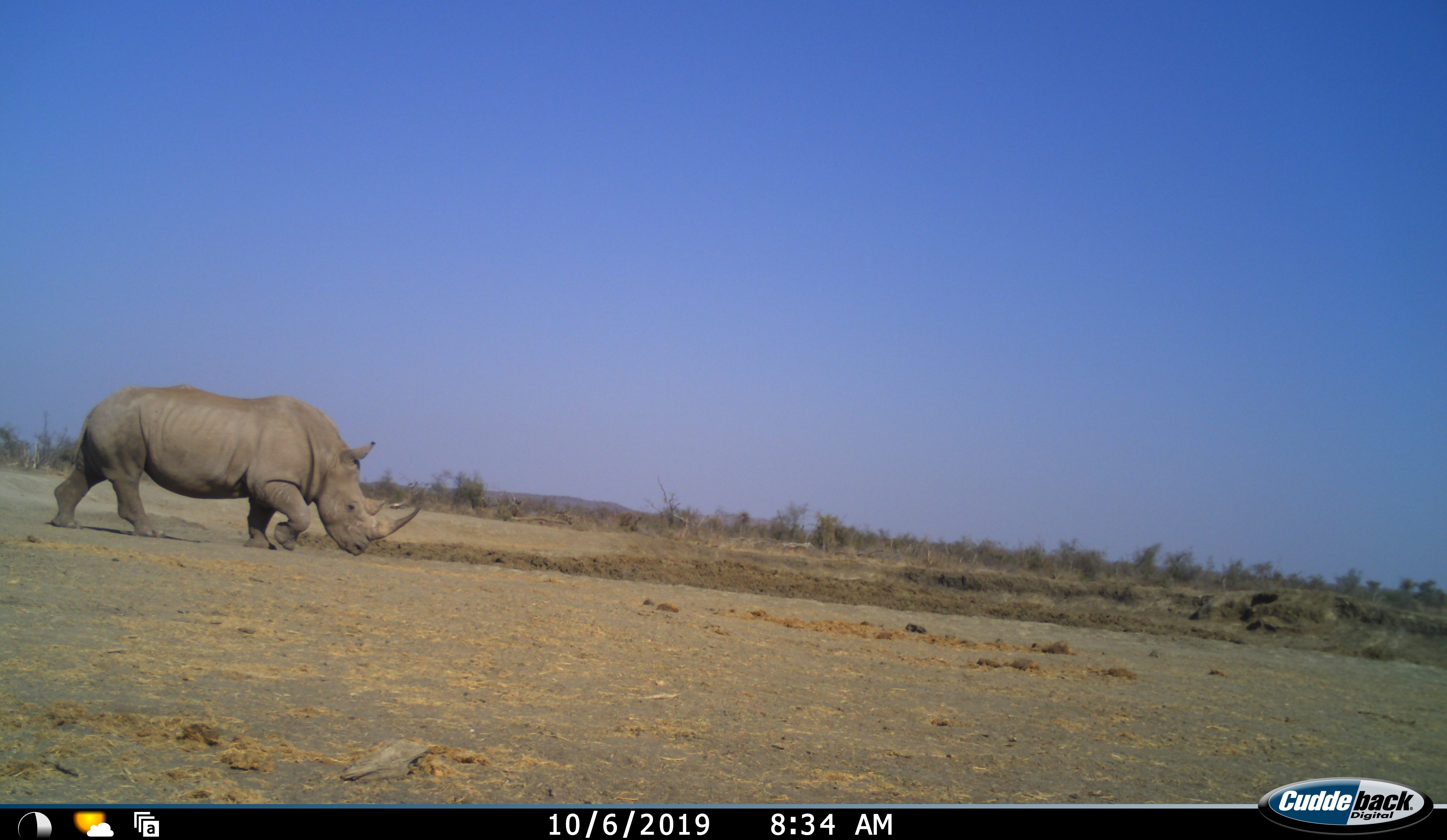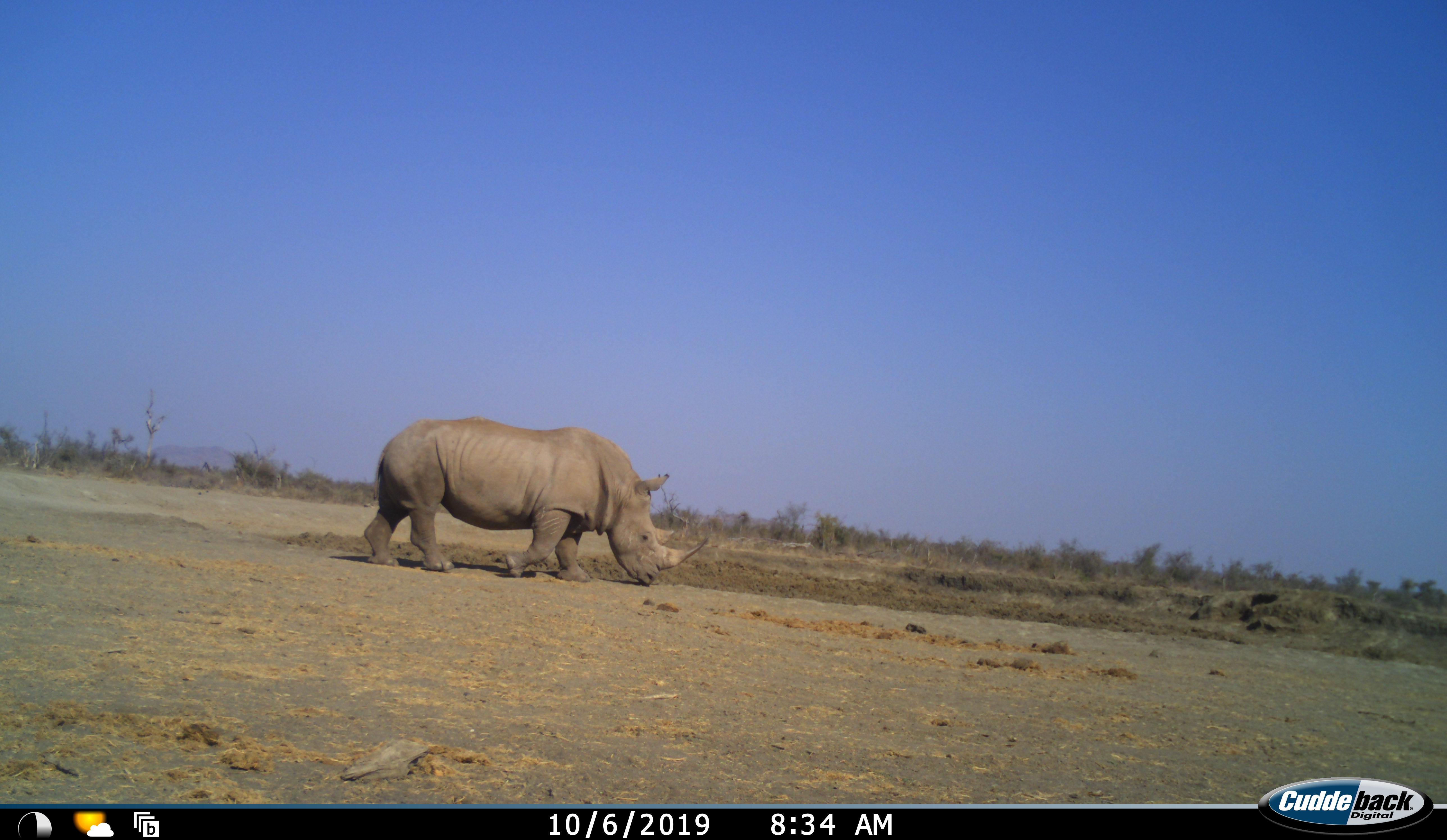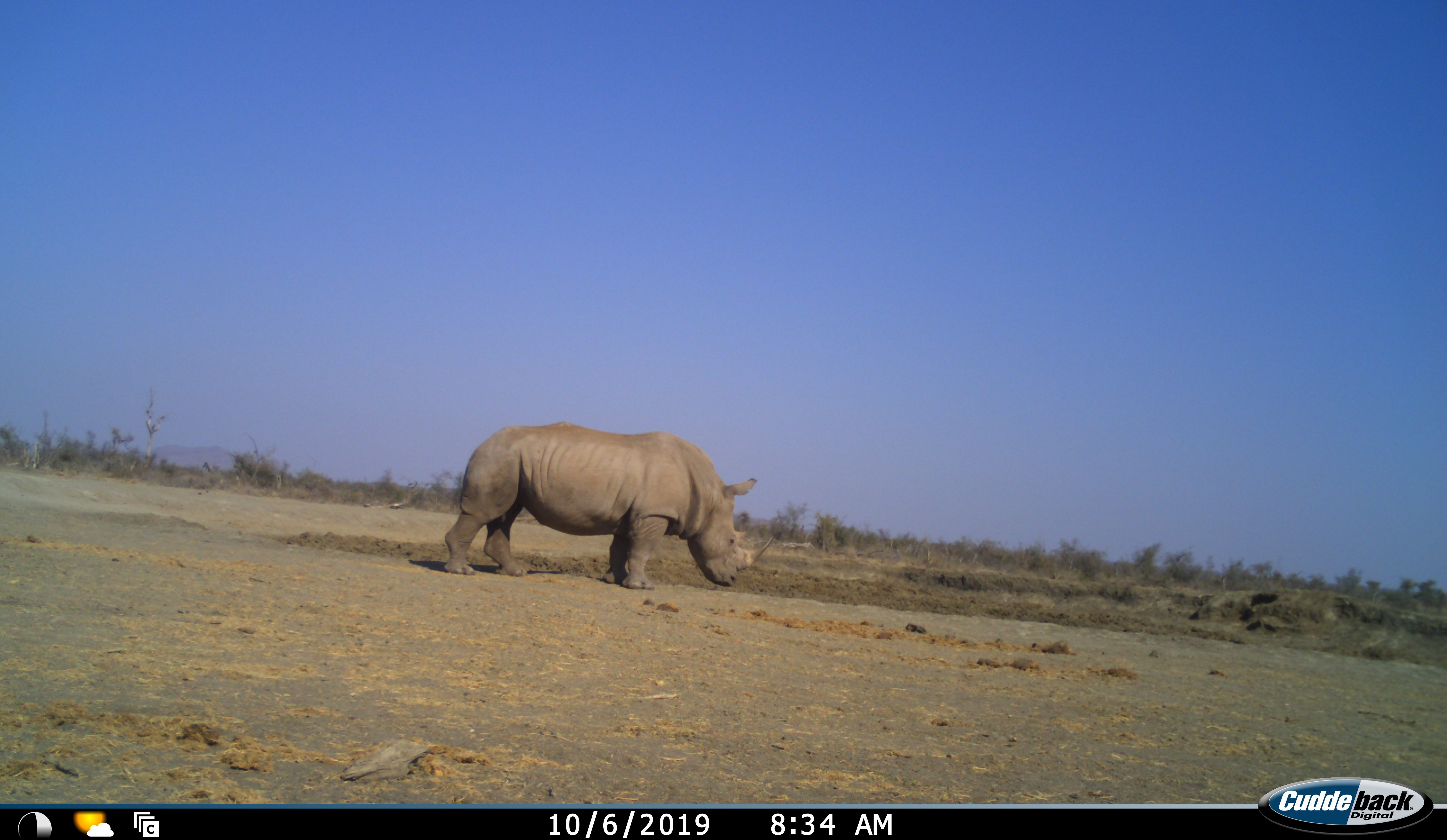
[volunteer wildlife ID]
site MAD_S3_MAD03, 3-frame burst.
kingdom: Animalia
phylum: Chordata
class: Mammalia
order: Perissodactyla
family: Rhinocerotidae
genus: Ceratotherium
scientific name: Ceratotherium simum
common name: white rhinoceros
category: rhinoceroswhite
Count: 1.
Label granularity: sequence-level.